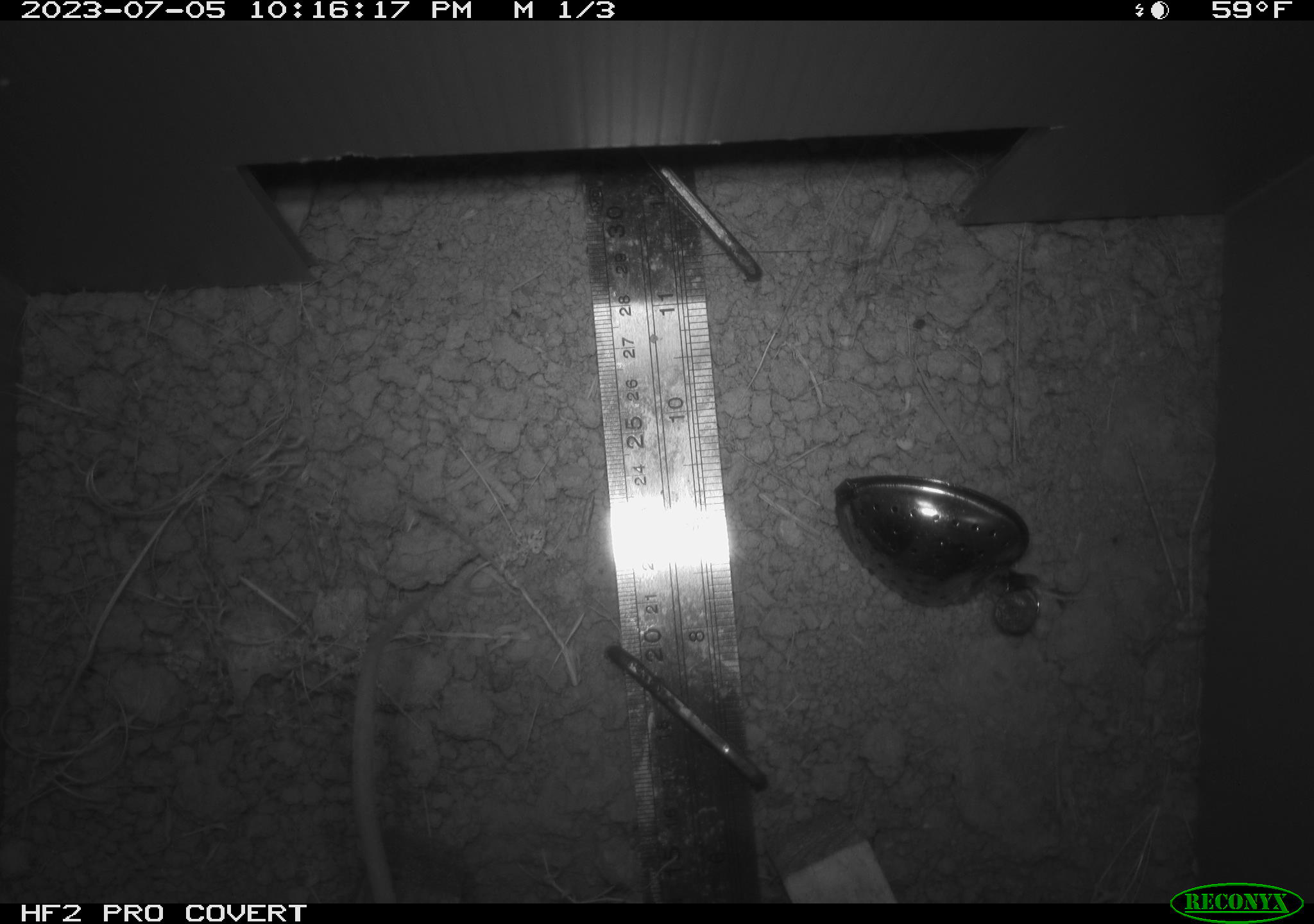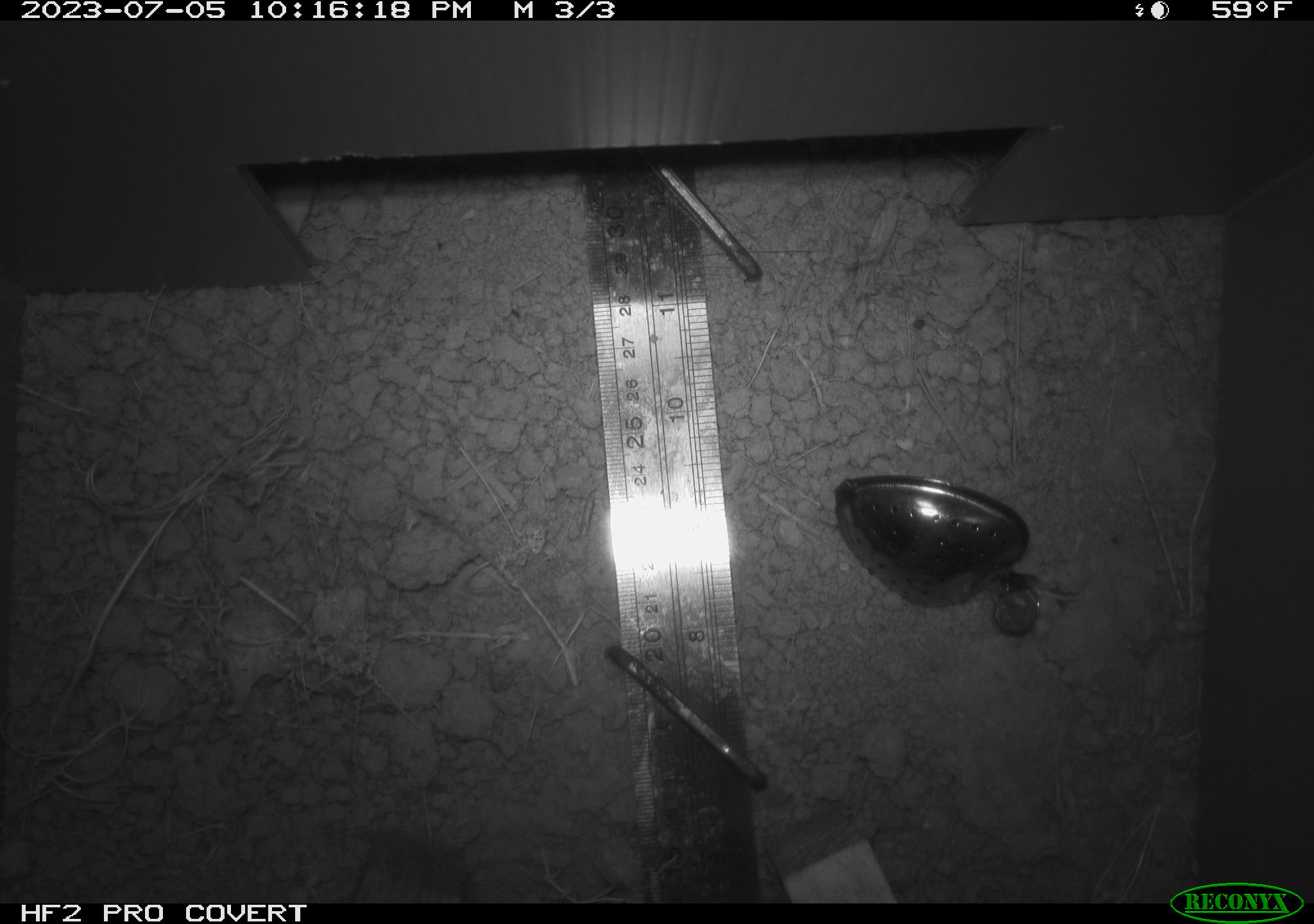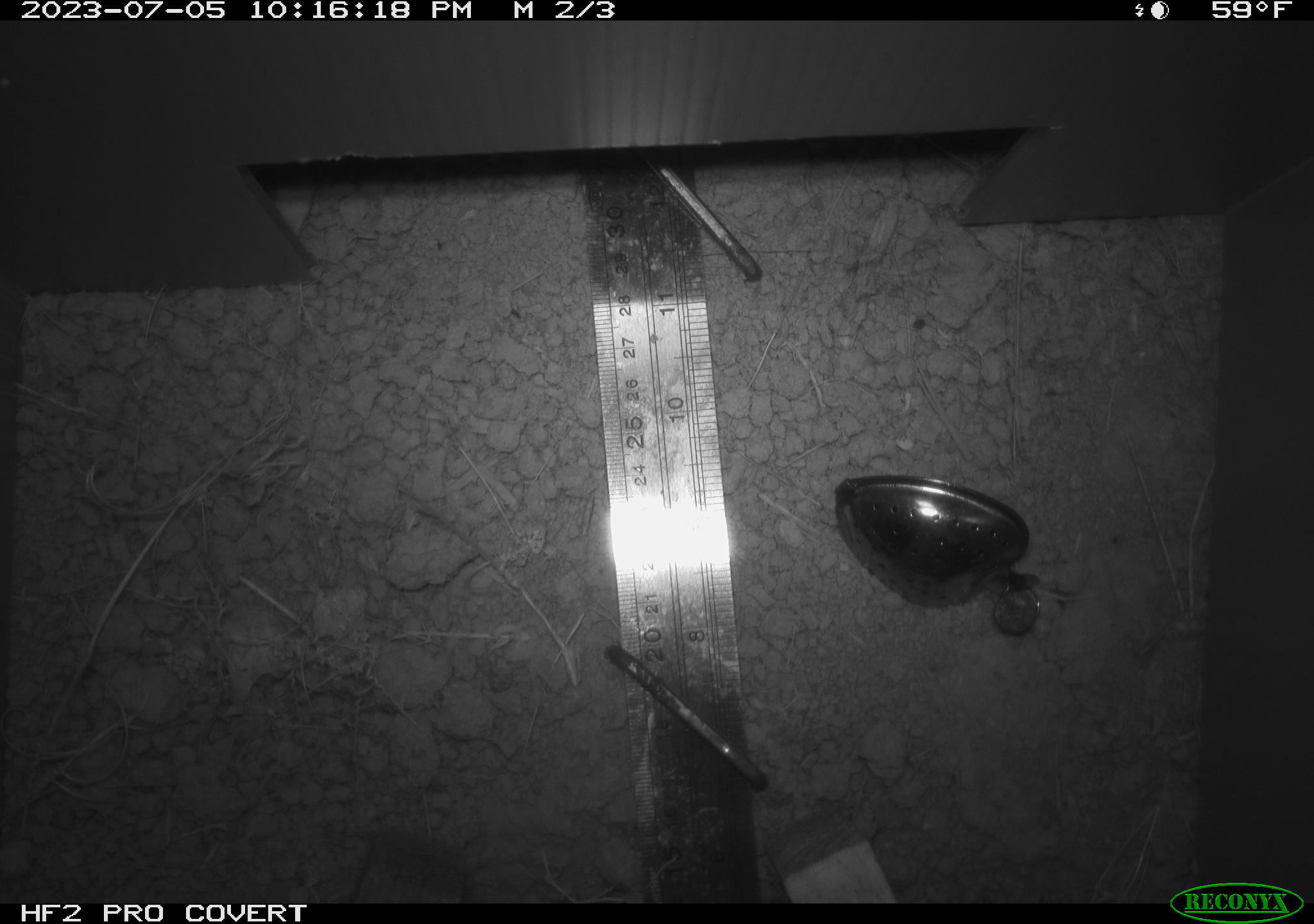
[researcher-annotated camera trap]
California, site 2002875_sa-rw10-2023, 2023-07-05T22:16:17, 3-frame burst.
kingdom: Animalia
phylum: Chordata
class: Mammalia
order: Rodentia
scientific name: Rodentia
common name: rodent